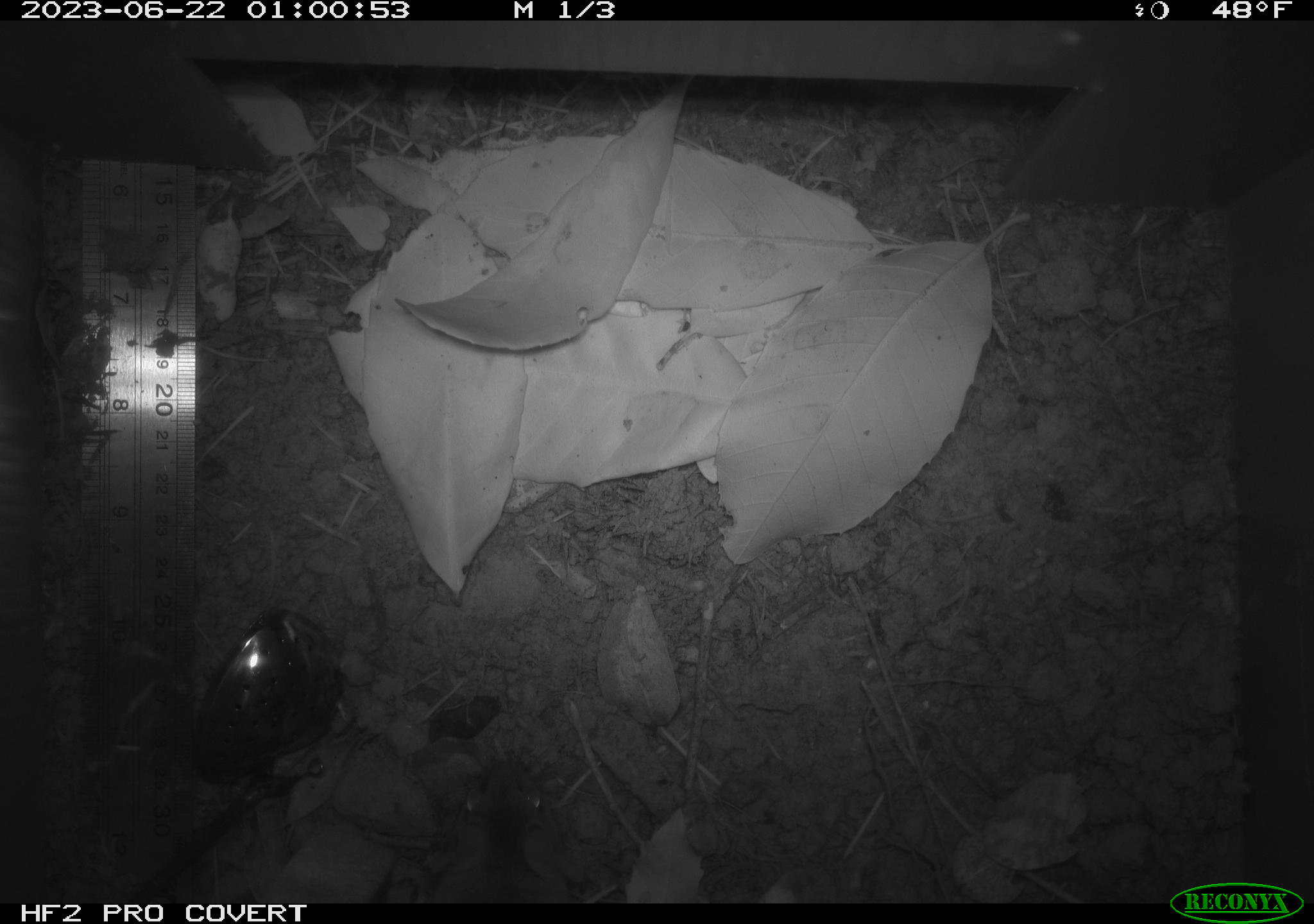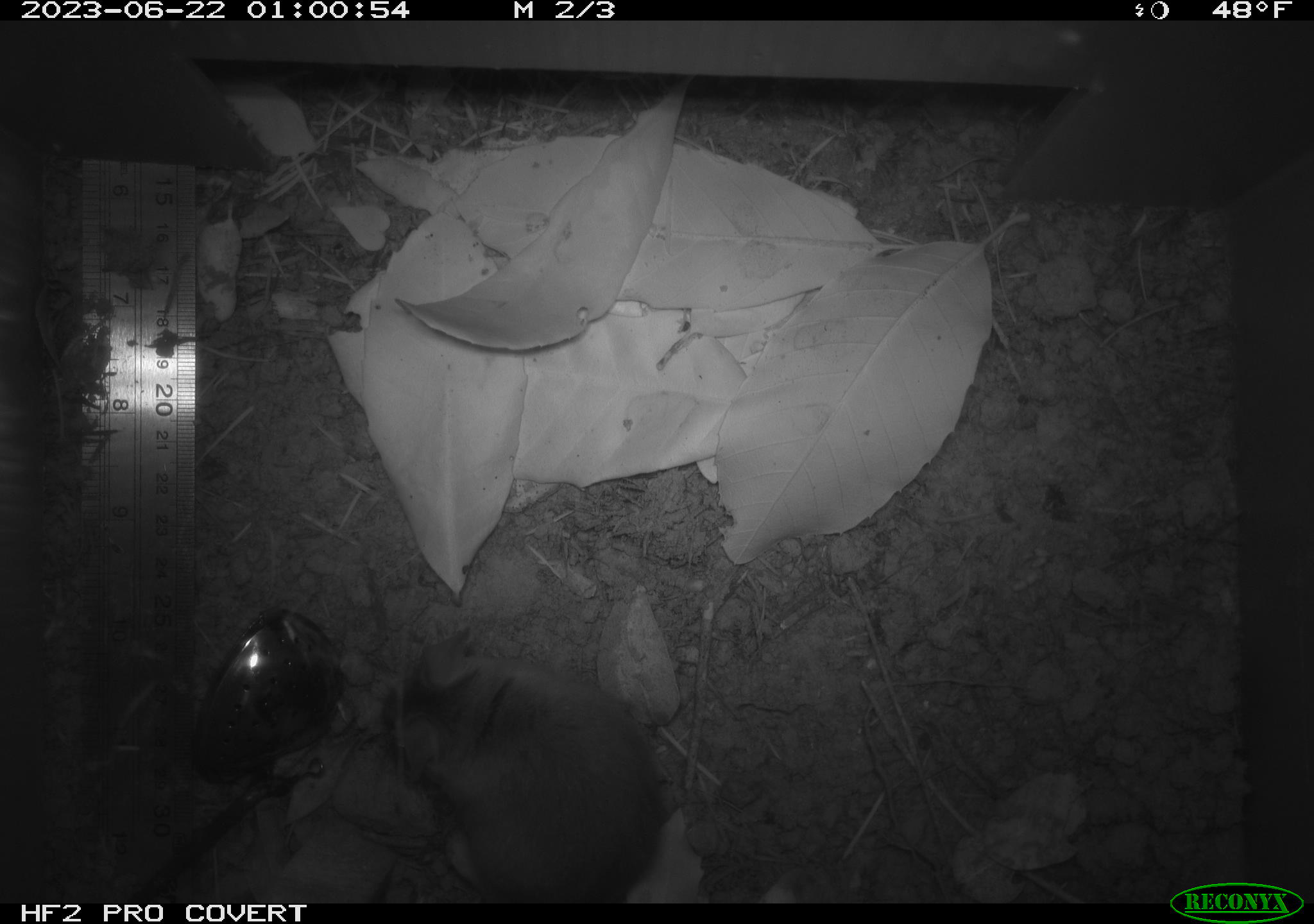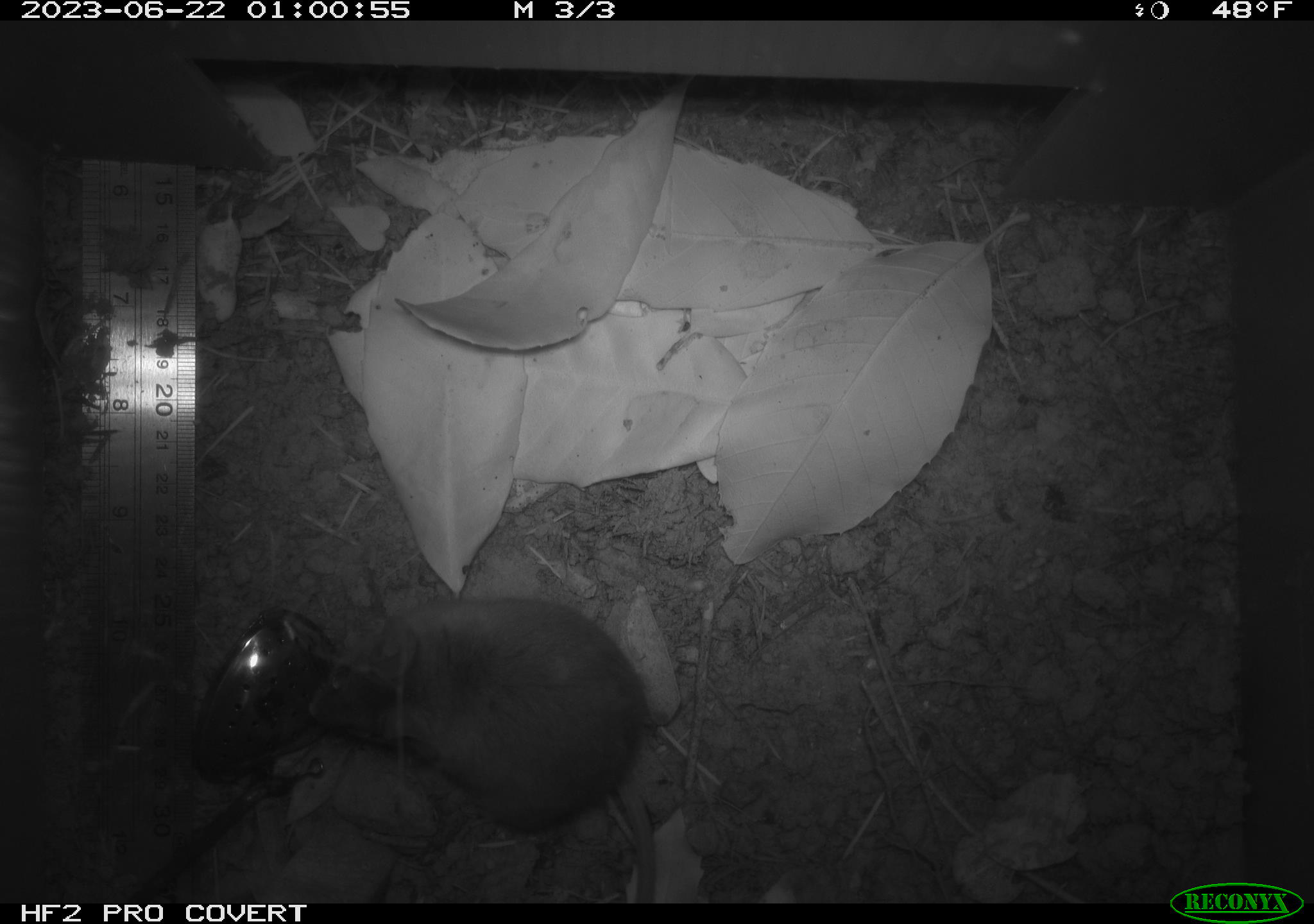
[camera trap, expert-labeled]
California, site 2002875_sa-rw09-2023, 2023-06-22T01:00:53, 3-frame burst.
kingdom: Animalia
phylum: Chordata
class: Mammalia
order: Rodentia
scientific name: Rodentia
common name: mouse species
Mouse species (Rodentia).